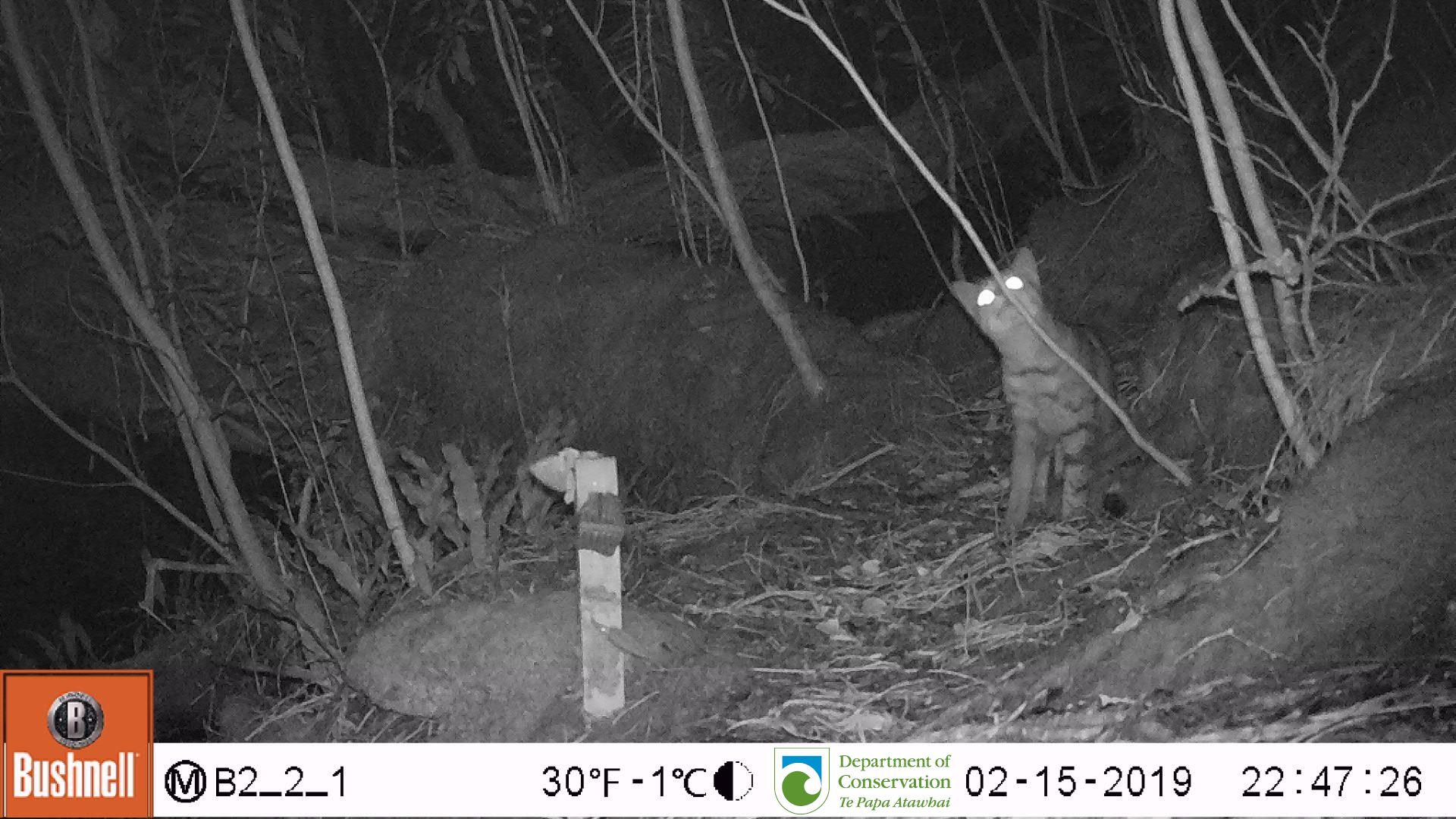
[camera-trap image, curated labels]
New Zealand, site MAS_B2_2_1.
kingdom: Animalia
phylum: Chordata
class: Mammalia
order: Carnivora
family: Felidae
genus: Felis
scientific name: Felis catus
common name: domestic cat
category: cat